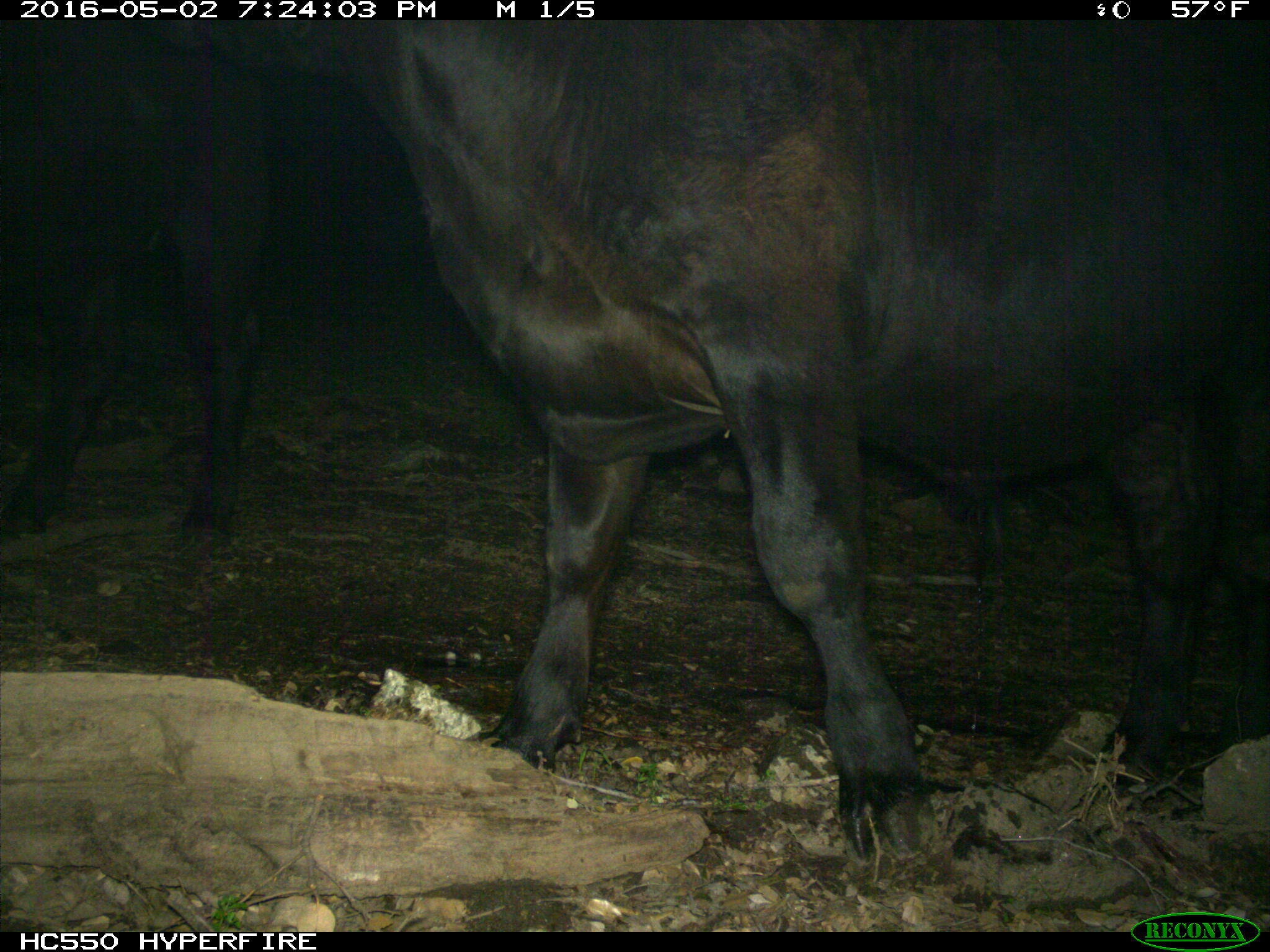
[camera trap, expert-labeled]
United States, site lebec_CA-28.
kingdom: Animalia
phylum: Chordata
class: Mammalia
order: Artiodactyla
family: Bovidae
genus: Bos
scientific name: Bos taurus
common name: domestic cow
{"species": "Bos taurus (domestic cow)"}